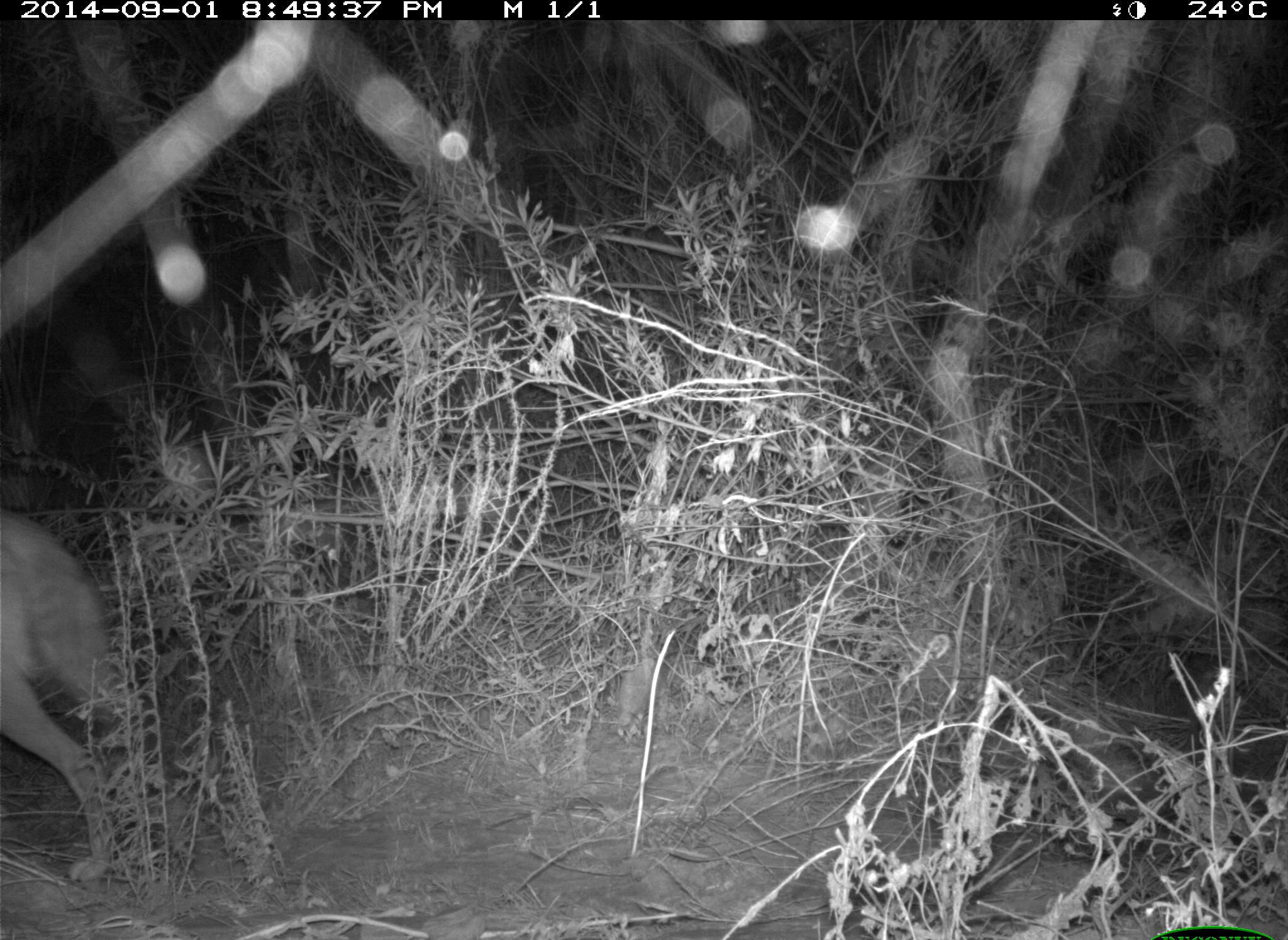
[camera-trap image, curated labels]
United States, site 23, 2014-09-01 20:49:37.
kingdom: Animalia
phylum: Chordata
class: Mammalia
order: Carnivora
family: Canidae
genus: Canis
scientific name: Canis latrans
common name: coyote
Coyote (Canis latrans).